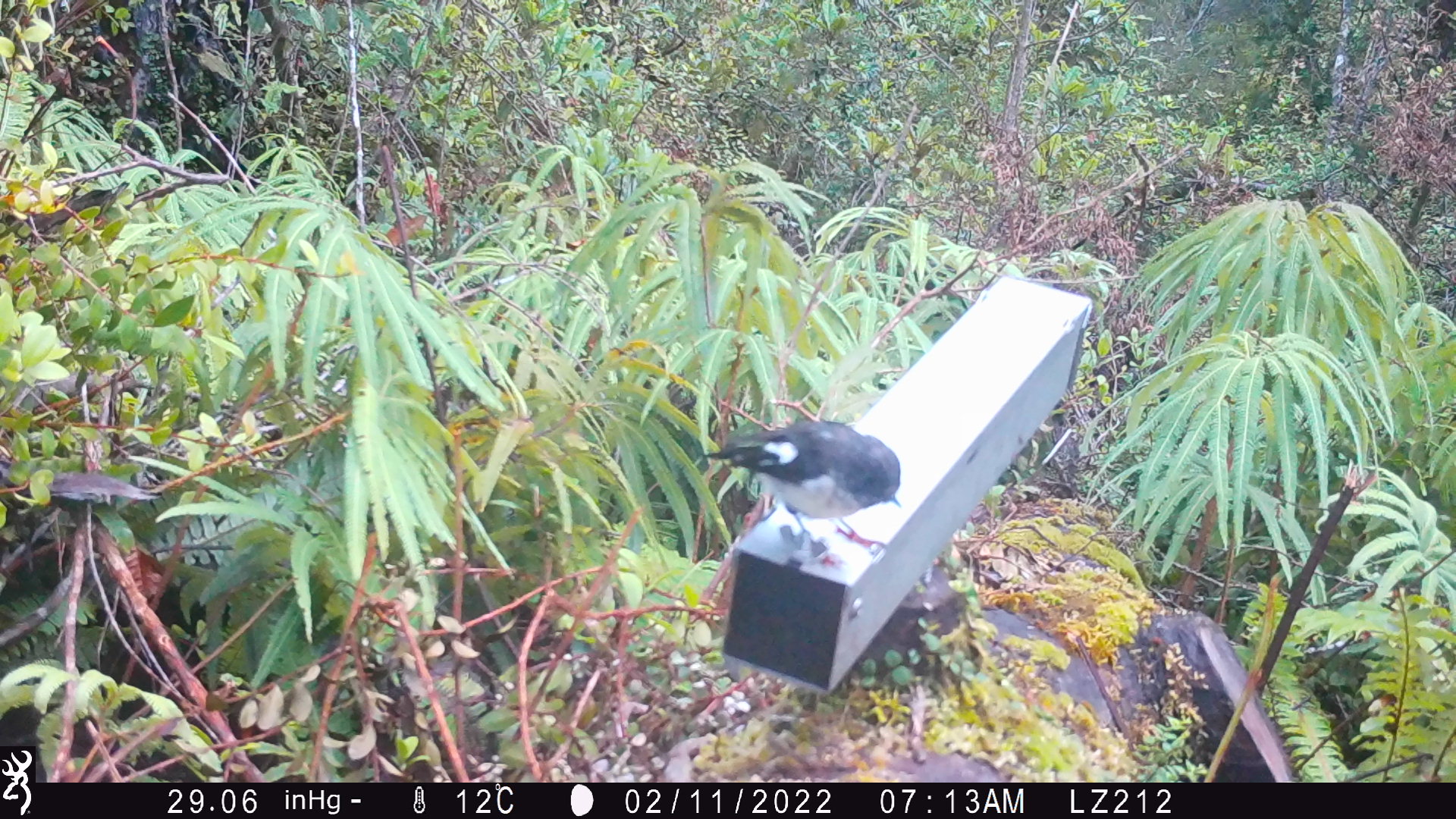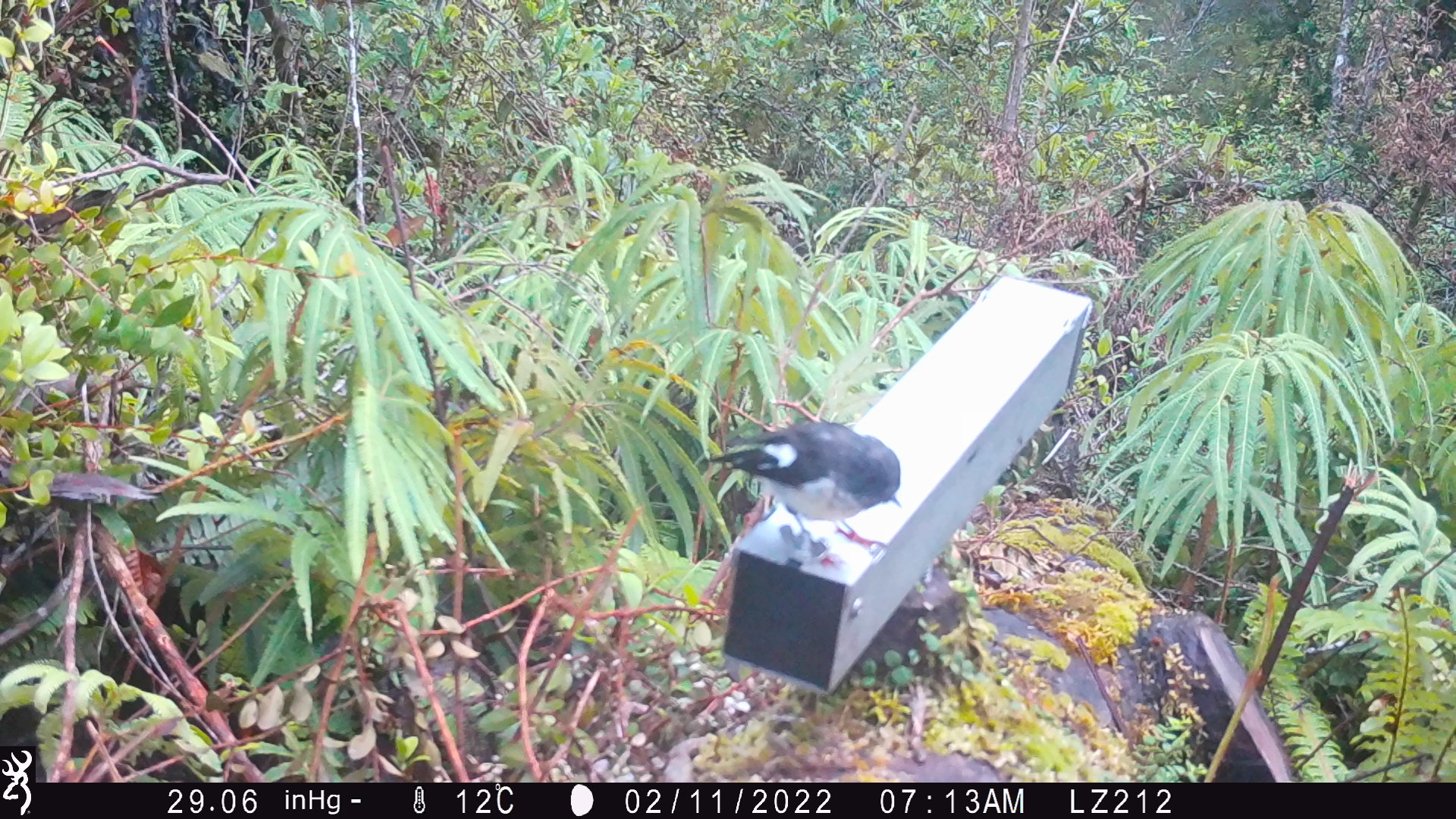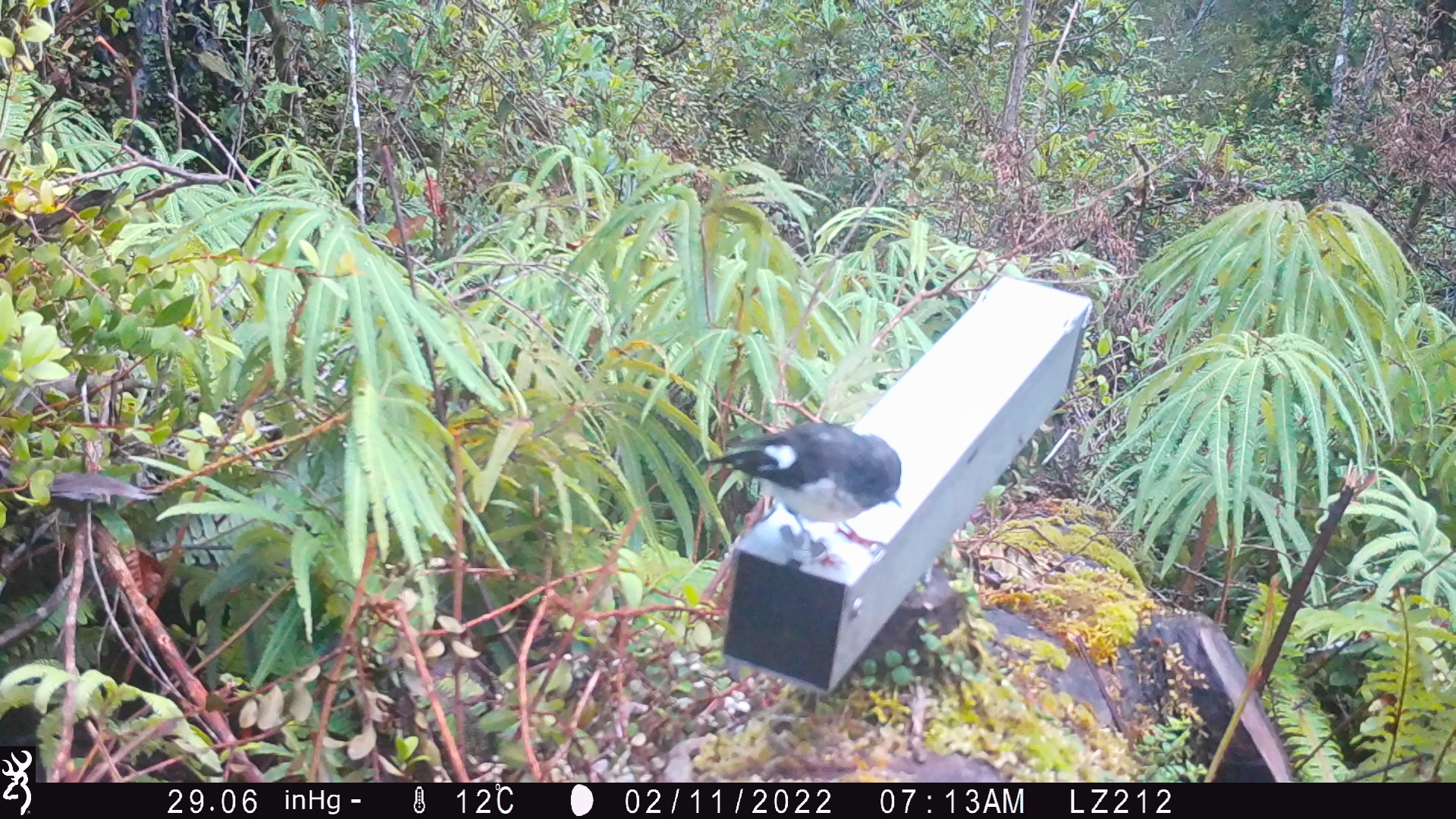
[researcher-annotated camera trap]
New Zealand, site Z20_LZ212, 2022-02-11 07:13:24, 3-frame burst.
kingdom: Animalia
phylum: Chordata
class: Aves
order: Passeriformes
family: Petroicidae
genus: Petroica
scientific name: Petroica macrocephala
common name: tomtit